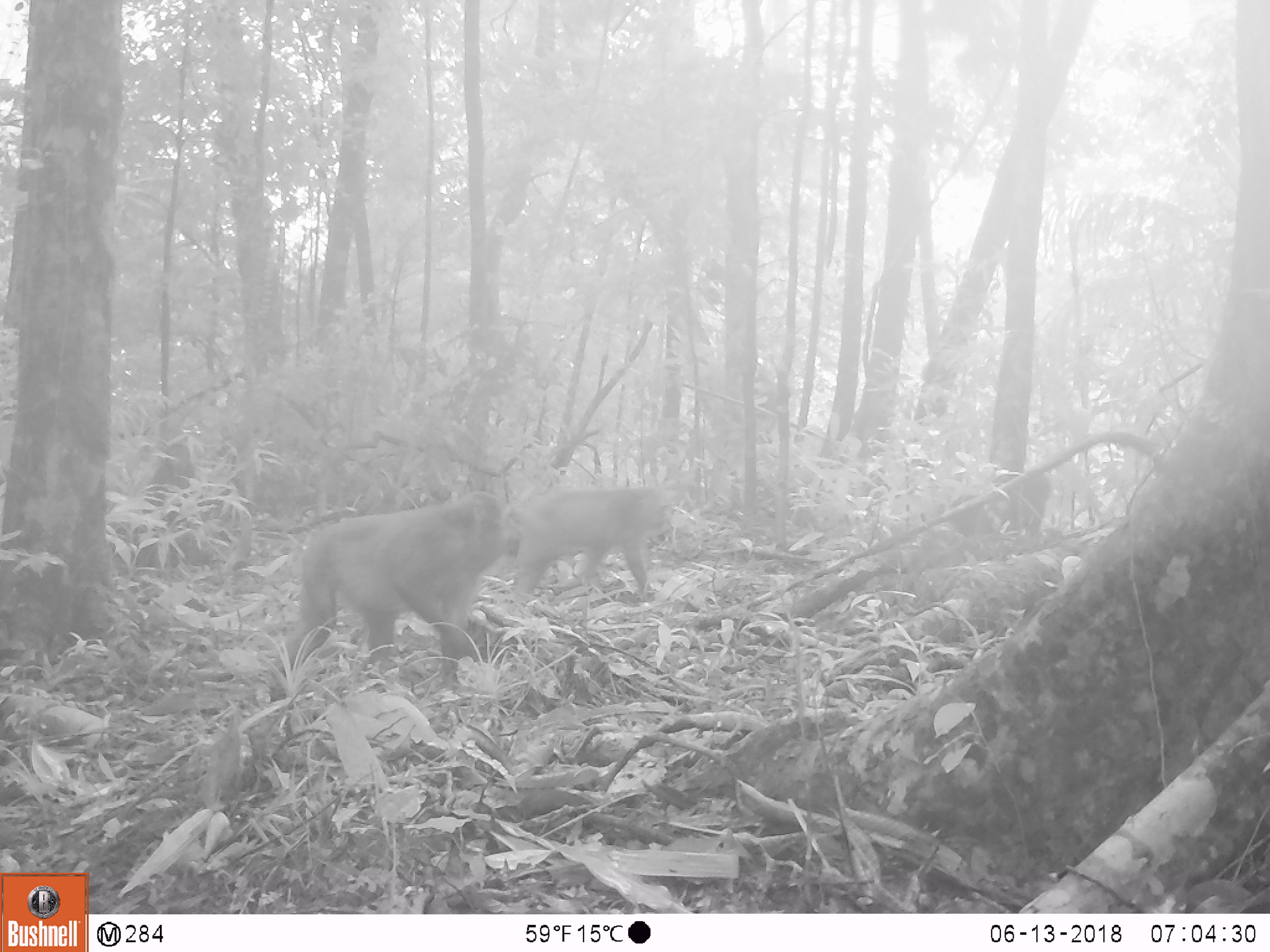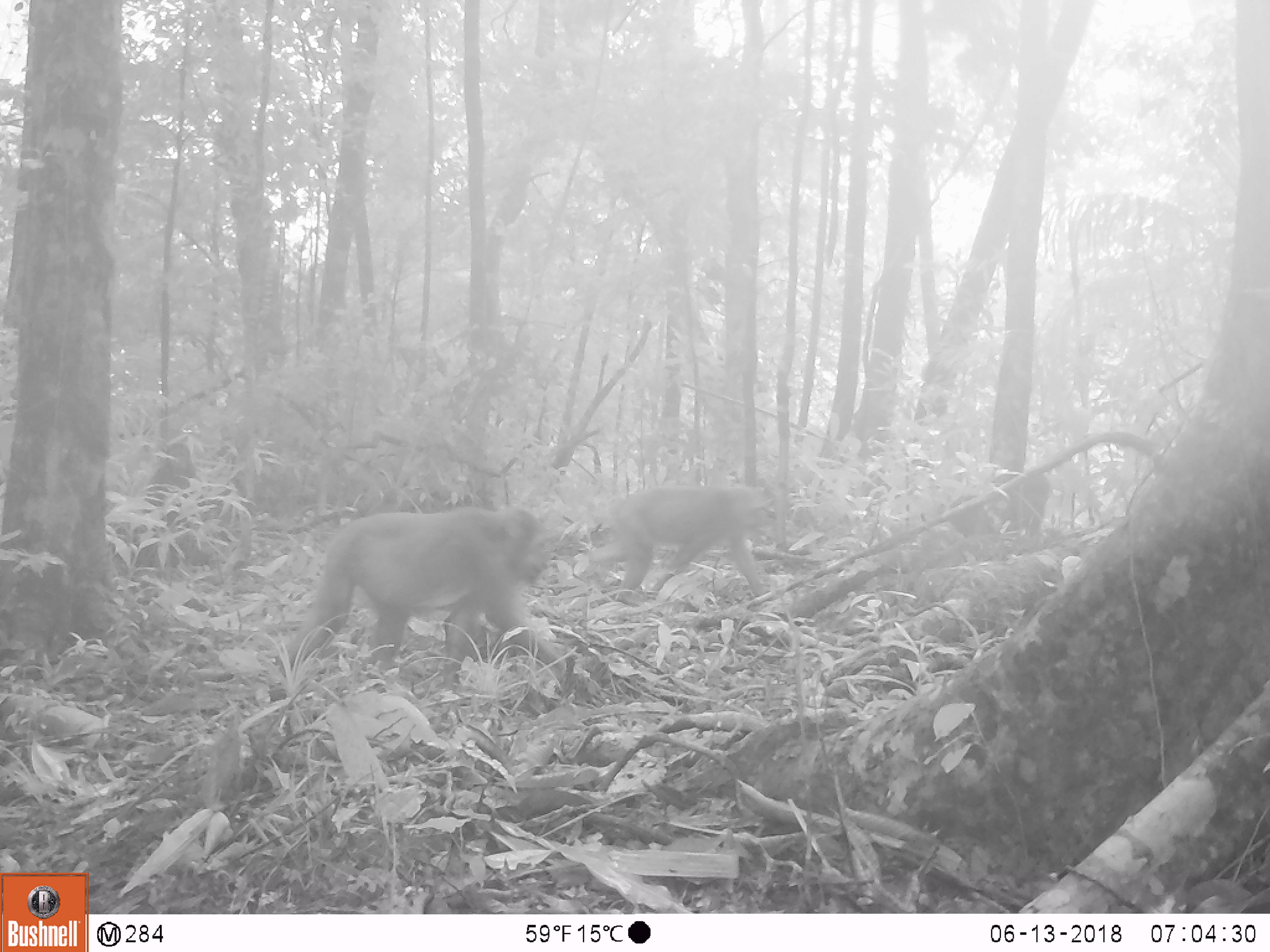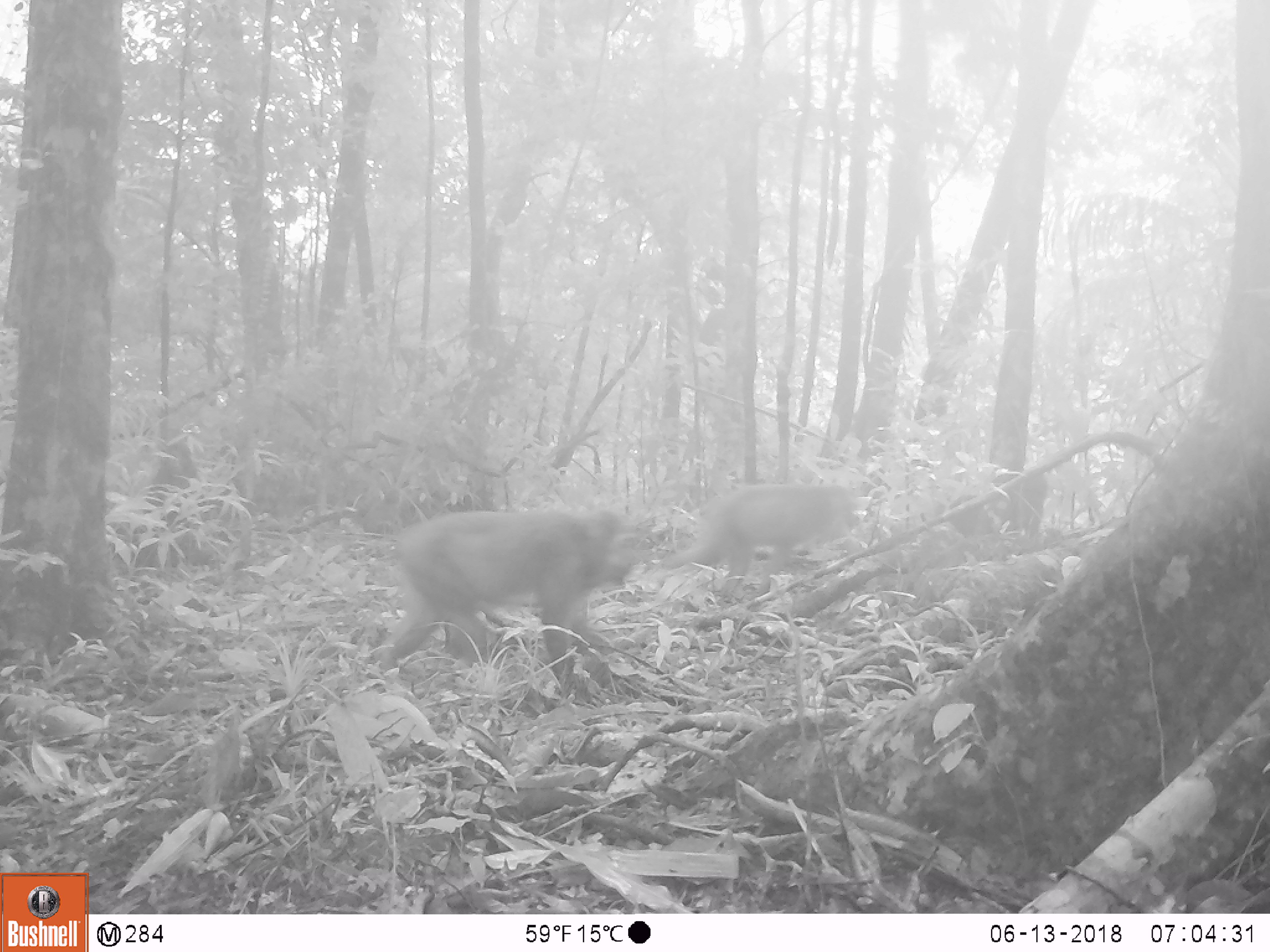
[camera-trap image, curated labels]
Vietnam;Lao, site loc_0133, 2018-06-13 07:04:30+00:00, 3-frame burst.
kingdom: Animalia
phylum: Chordata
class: Mammalia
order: Primates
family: Cercopithecidae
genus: Macaca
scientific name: Macaca arctoides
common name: stump-tailed macaque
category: stump tailed macaque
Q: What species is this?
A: Stump tailed macaque (stump-tailed macaque) (Macaca arctoides).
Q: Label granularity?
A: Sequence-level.